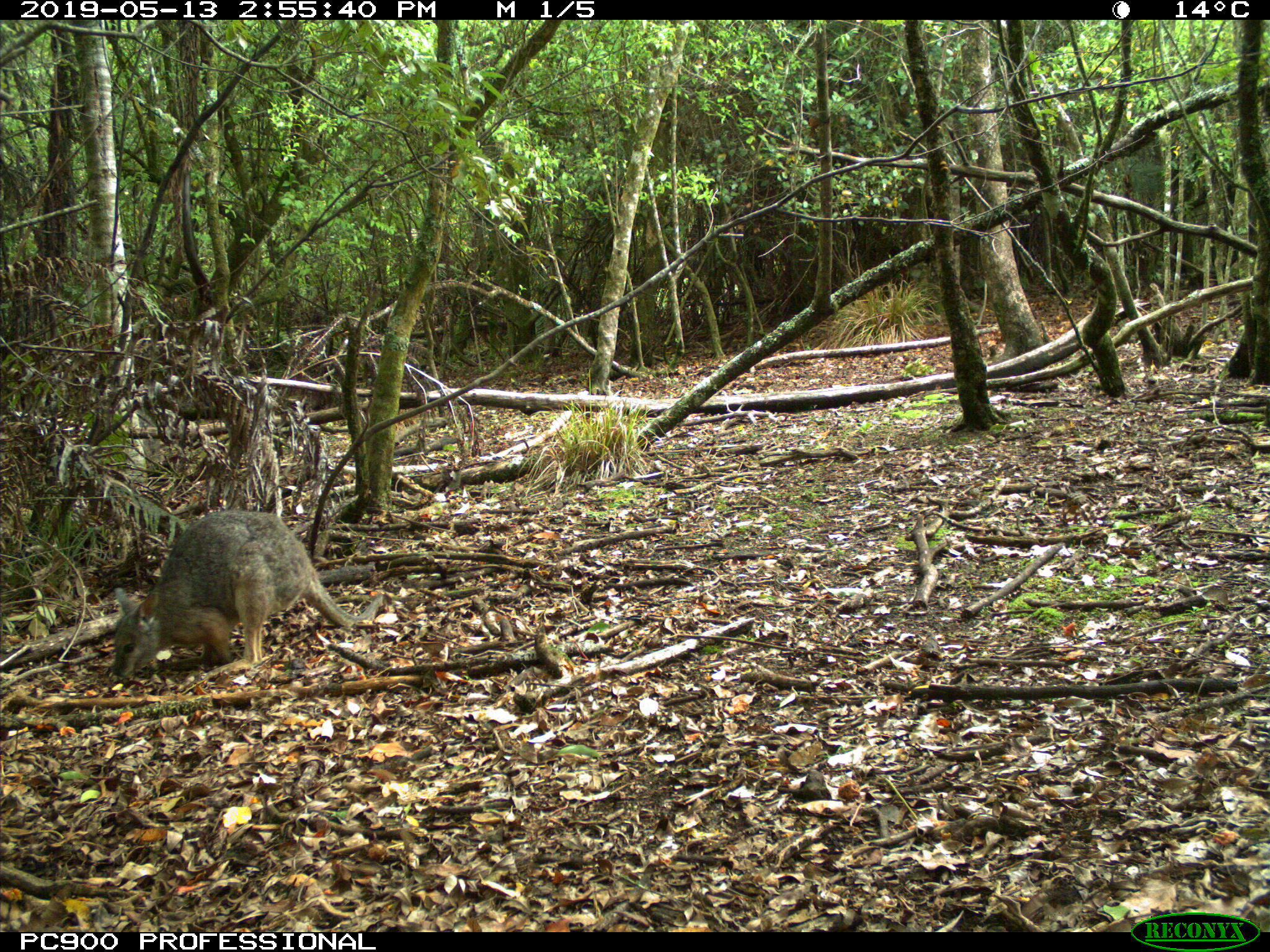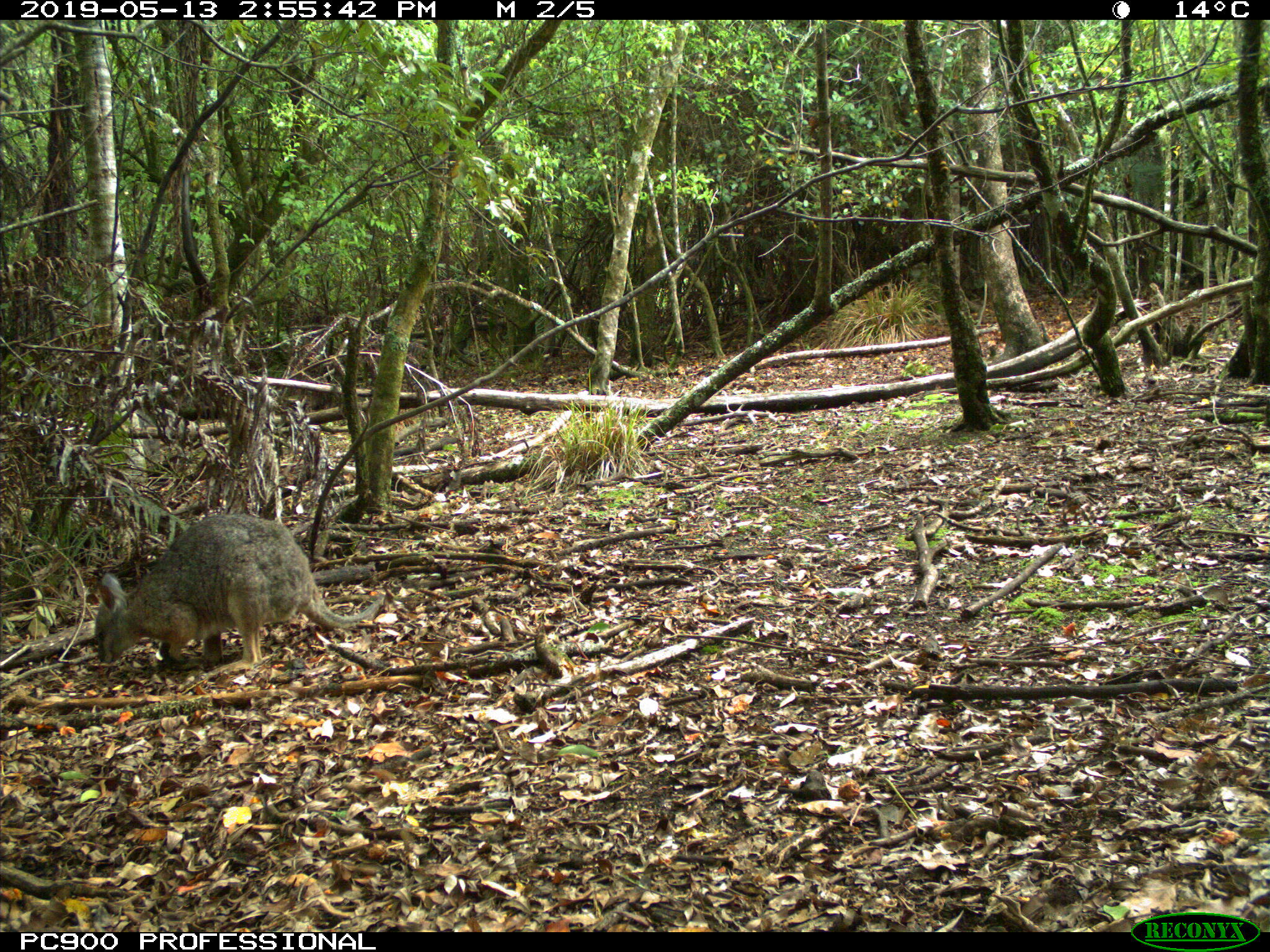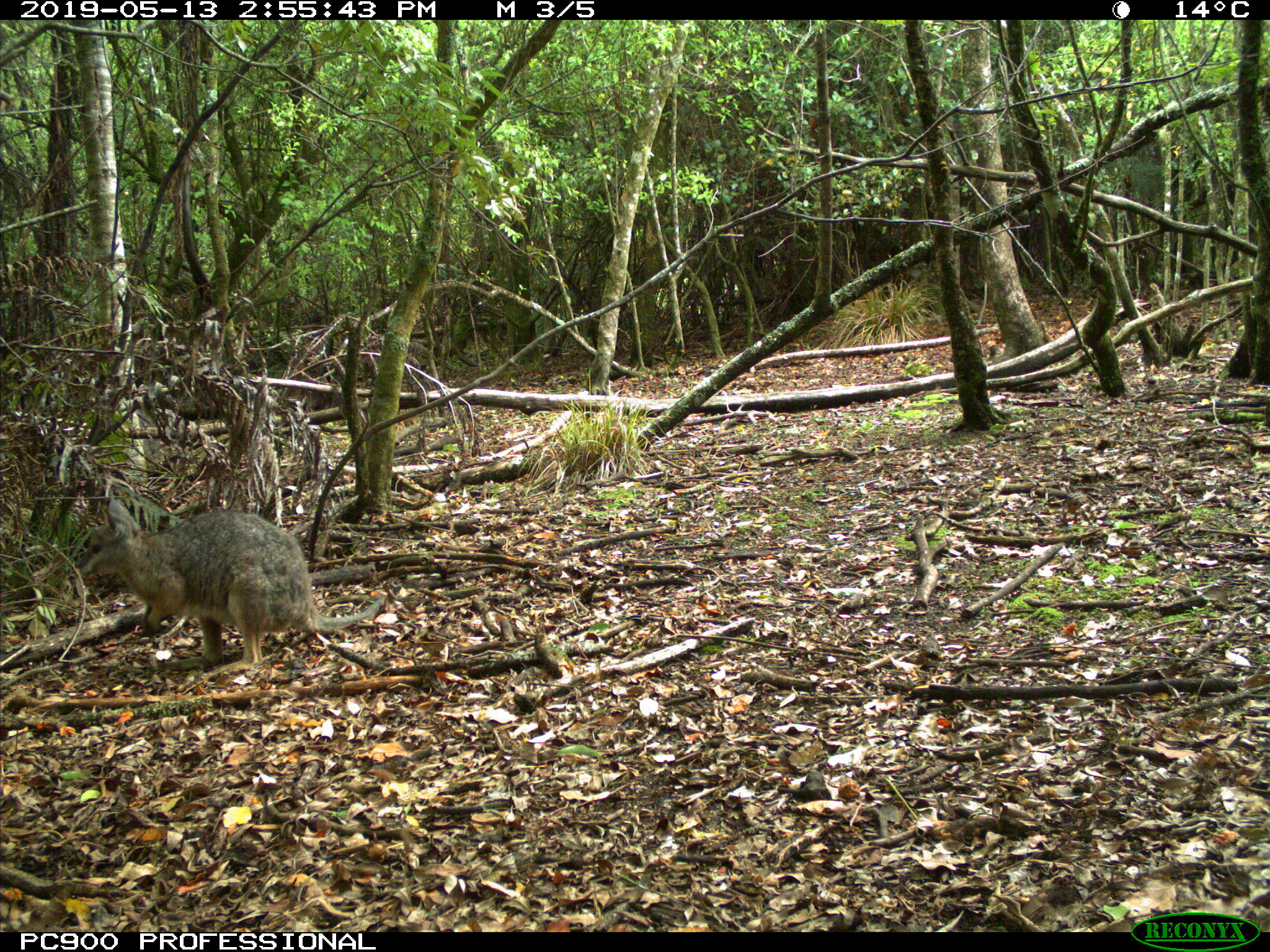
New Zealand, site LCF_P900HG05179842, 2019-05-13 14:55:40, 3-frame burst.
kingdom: Animalia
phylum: Chordata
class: Mammalia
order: Diprotodontia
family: Macropodidae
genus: Notamacropus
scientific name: Notamacropus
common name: wallaby